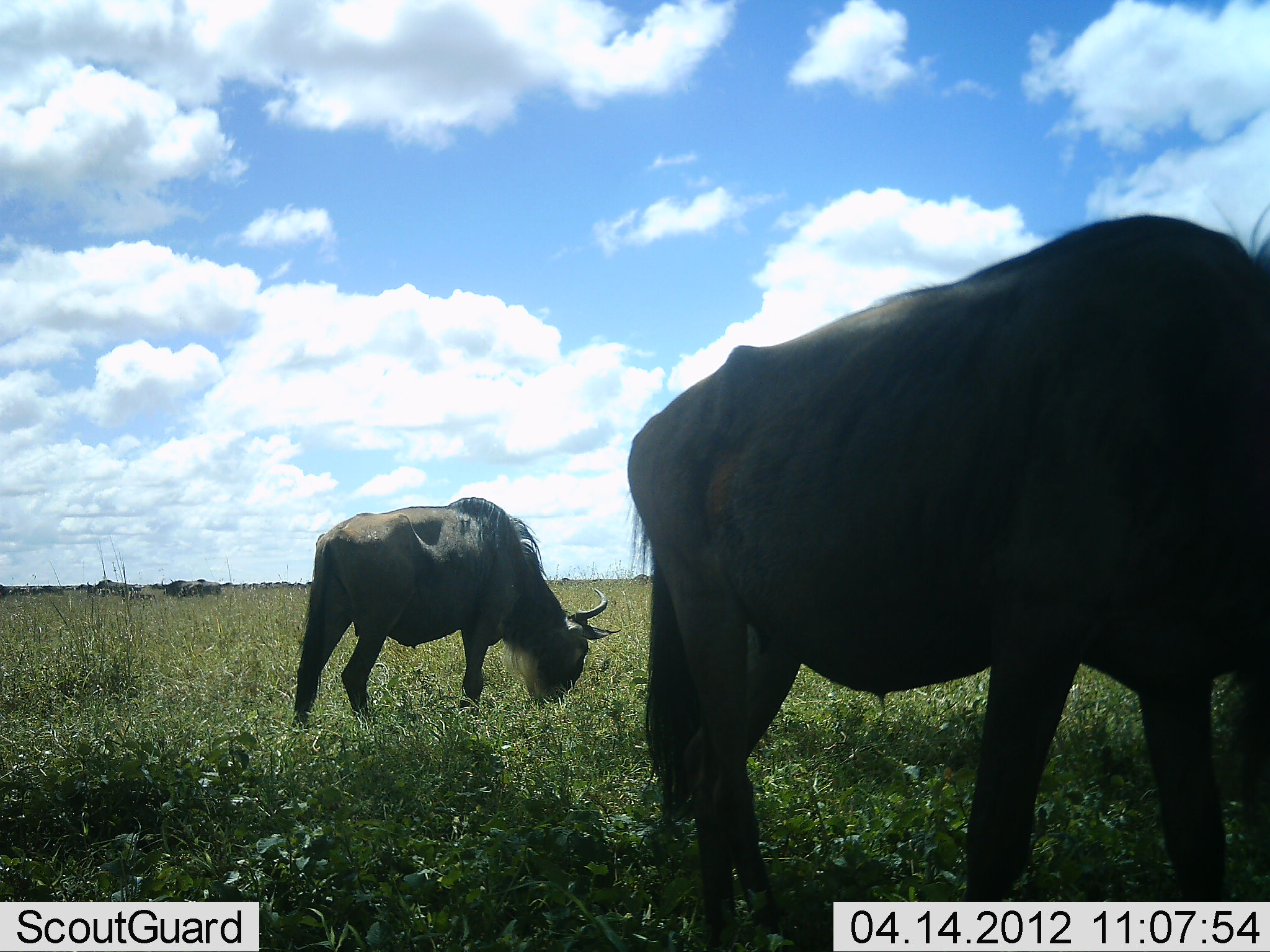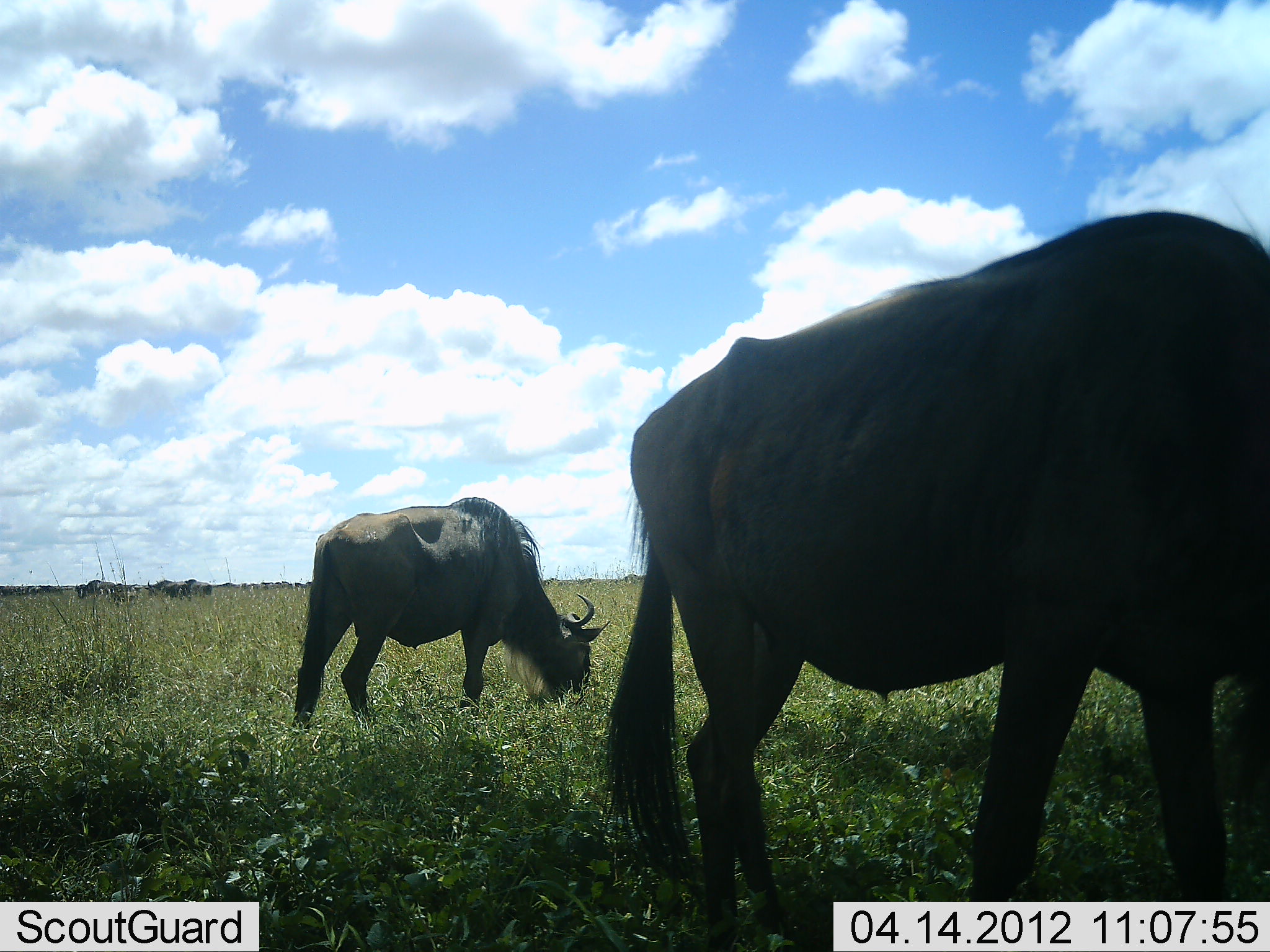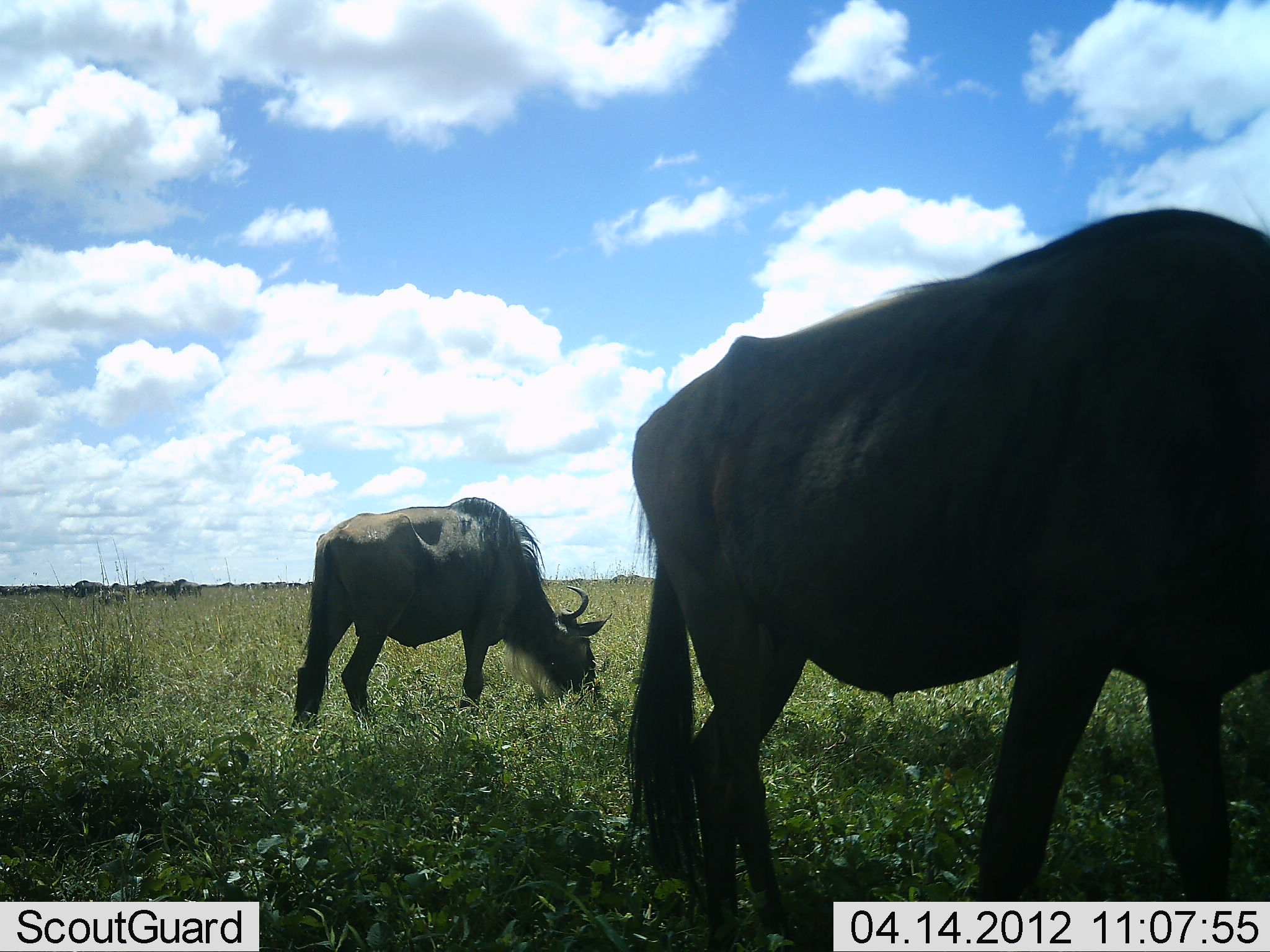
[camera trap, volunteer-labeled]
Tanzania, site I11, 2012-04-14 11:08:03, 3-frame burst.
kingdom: Animalia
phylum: Chordata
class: Mammalia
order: Artiodactyla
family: Bovidae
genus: Connochaetes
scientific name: Connochaetes taurinus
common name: blue wildebeest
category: wildebeest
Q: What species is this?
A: Wildebeest (blue wildebeest) (Connochaetes taurinus).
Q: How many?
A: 5.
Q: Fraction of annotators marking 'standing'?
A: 47%.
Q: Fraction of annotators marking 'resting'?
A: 0%.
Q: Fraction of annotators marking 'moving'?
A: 47%.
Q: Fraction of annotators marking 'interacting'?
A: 0%.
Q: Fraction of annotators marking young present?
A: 5%.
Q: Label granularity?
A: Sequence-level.